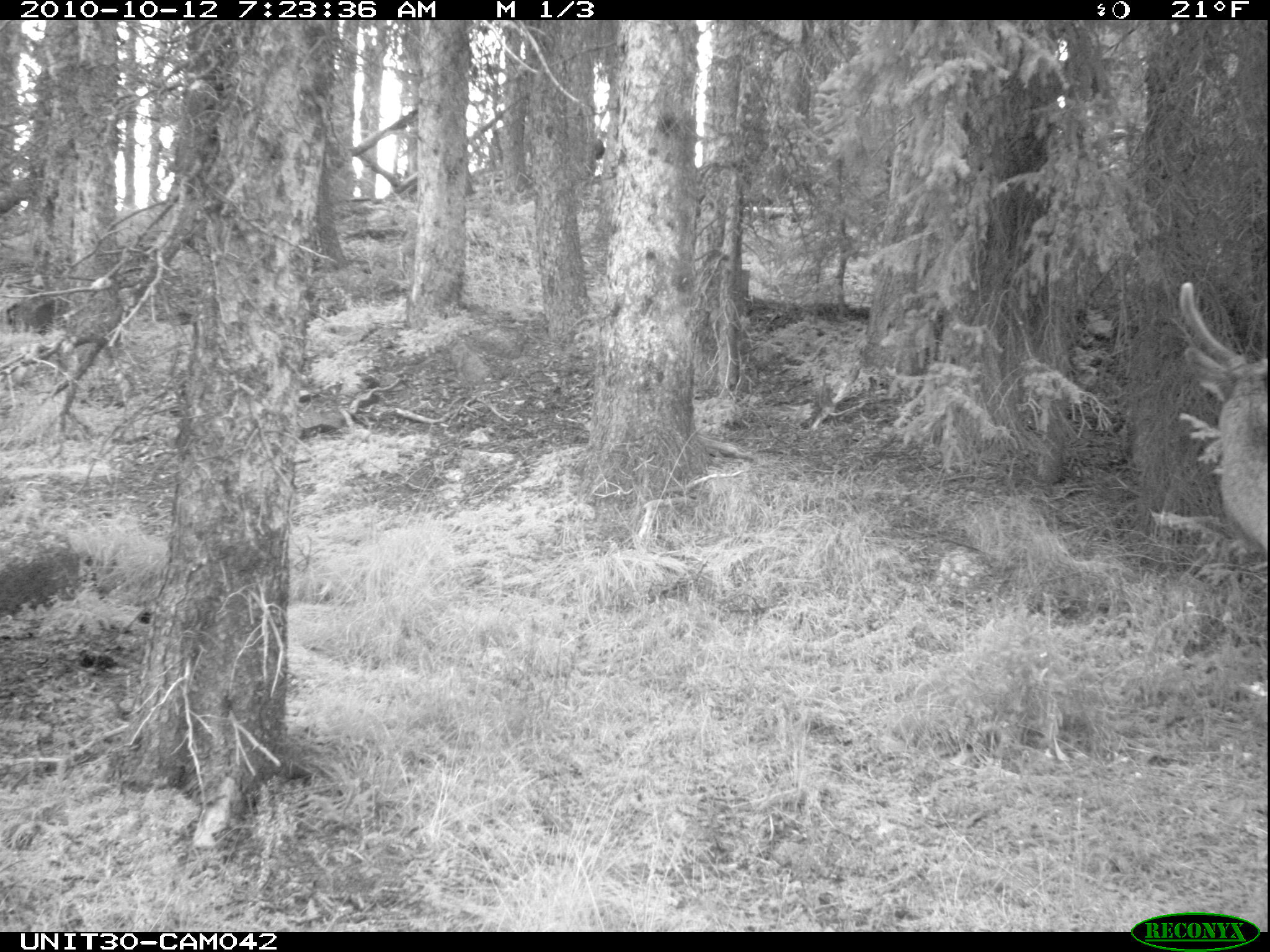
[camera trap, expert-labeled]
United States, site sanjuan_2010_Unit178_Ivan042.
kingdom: Animalia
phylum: Chordata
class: Mammalia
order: Artiodactyla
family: Cervidae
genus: Cervus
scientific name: Cervus elaphus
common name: red deer